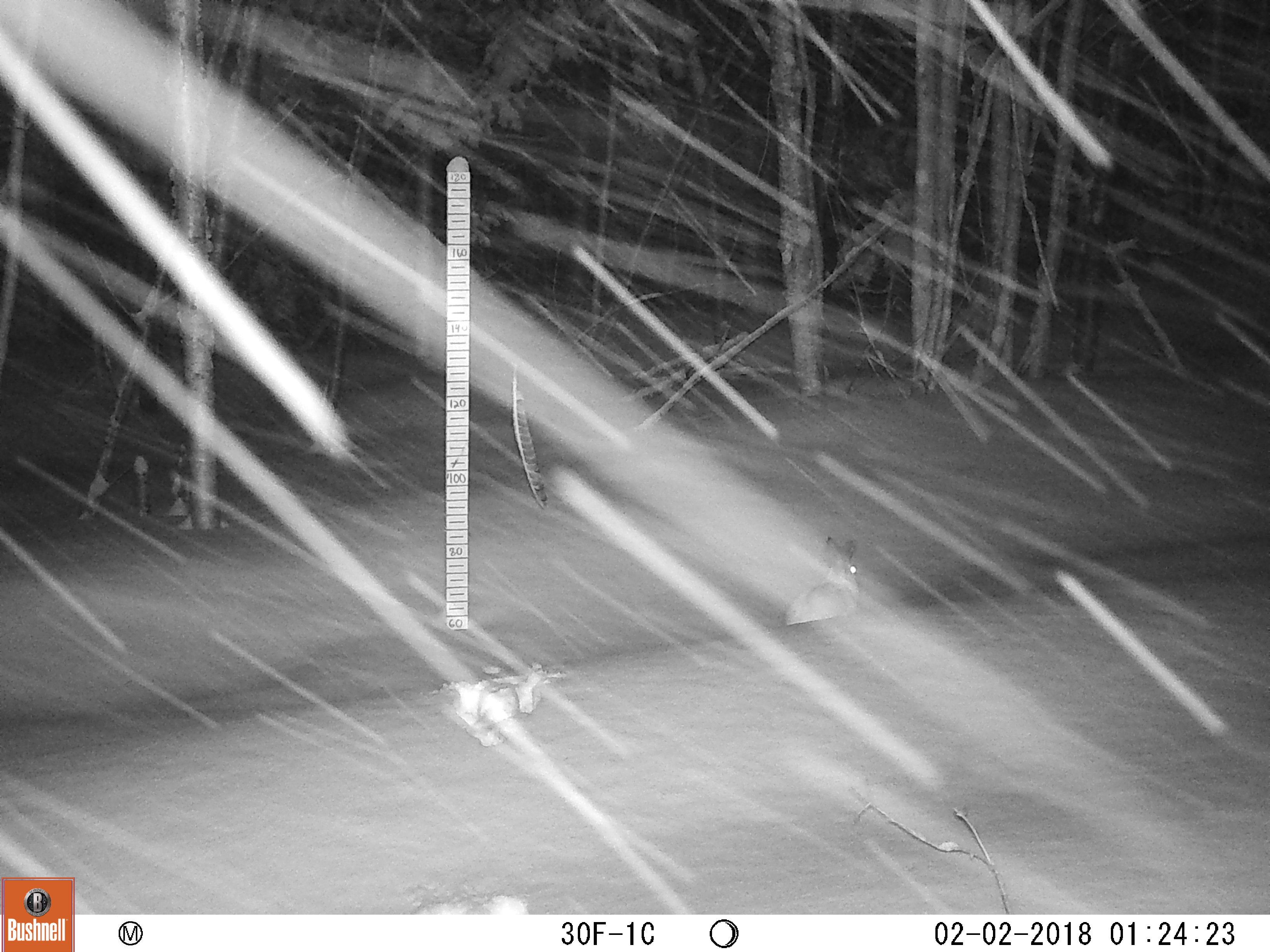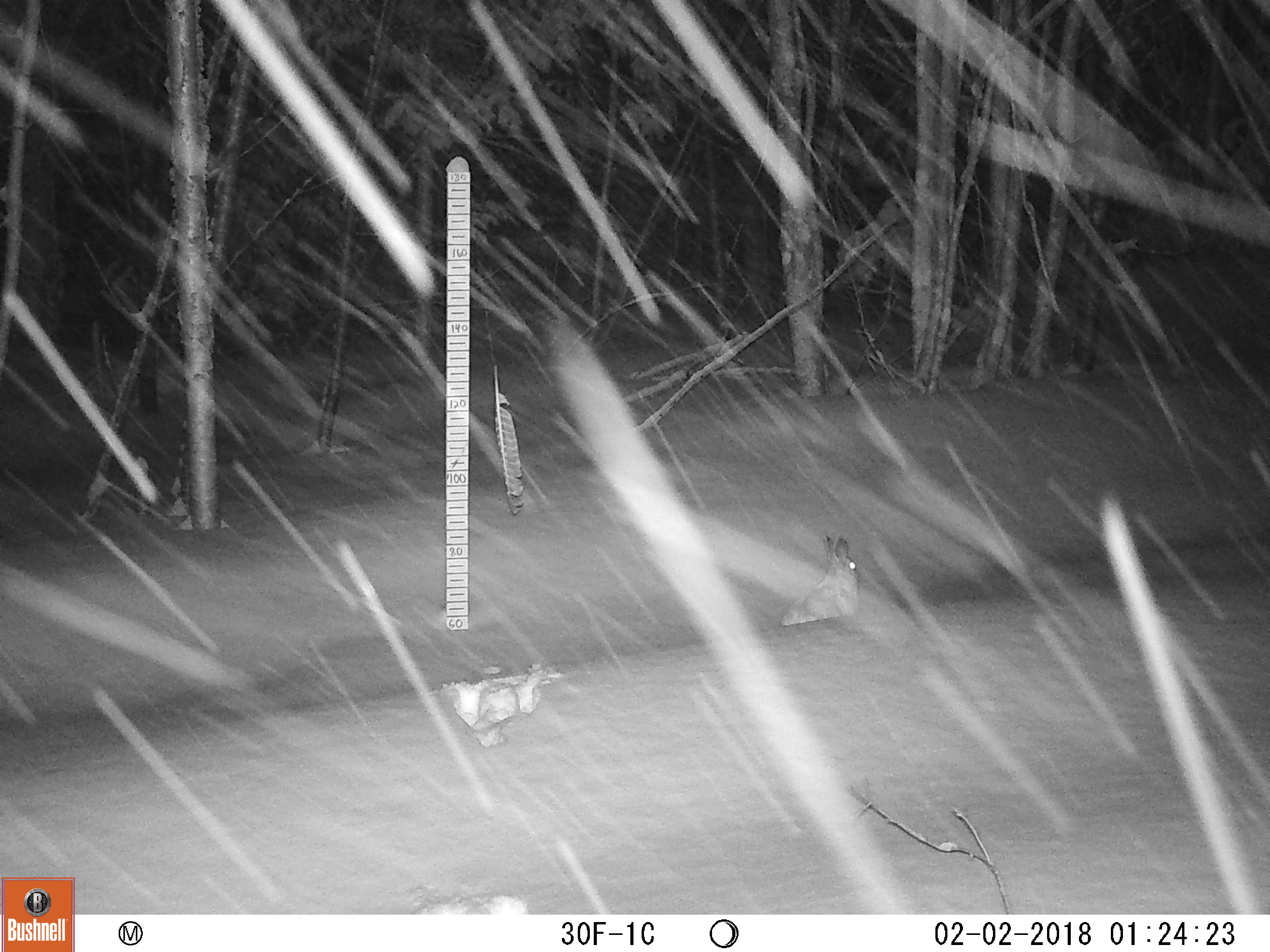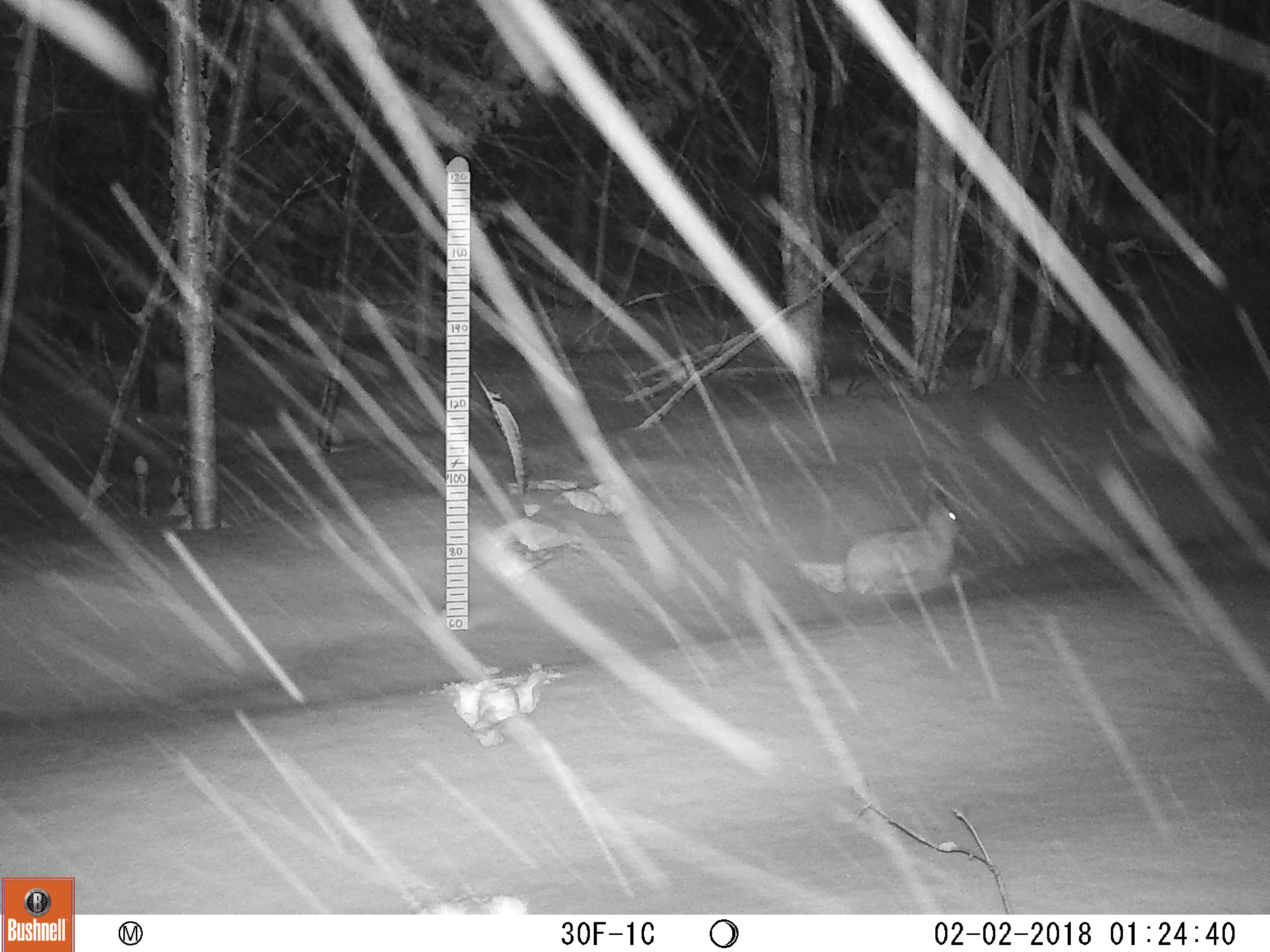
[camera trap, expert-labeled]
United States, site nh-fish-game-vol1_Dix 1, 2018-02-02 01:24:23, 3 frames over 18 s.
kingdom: Animalia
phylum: Chordata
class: Mammalia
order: Lagomorpha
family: Leporidae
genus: Lepus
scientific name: Lepus americanus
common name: snowshoe hare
Snowshoe hare (Lepus americanus).